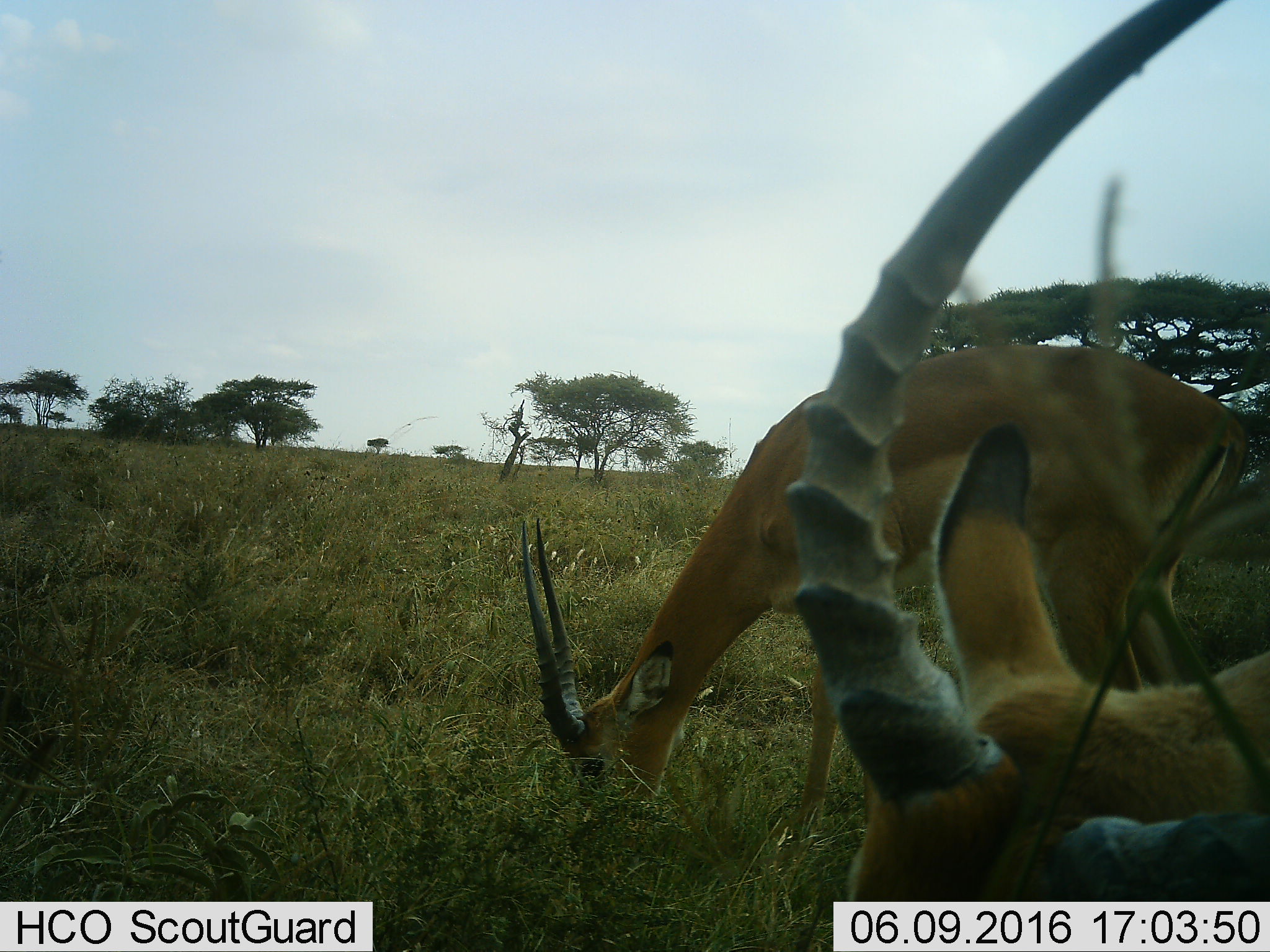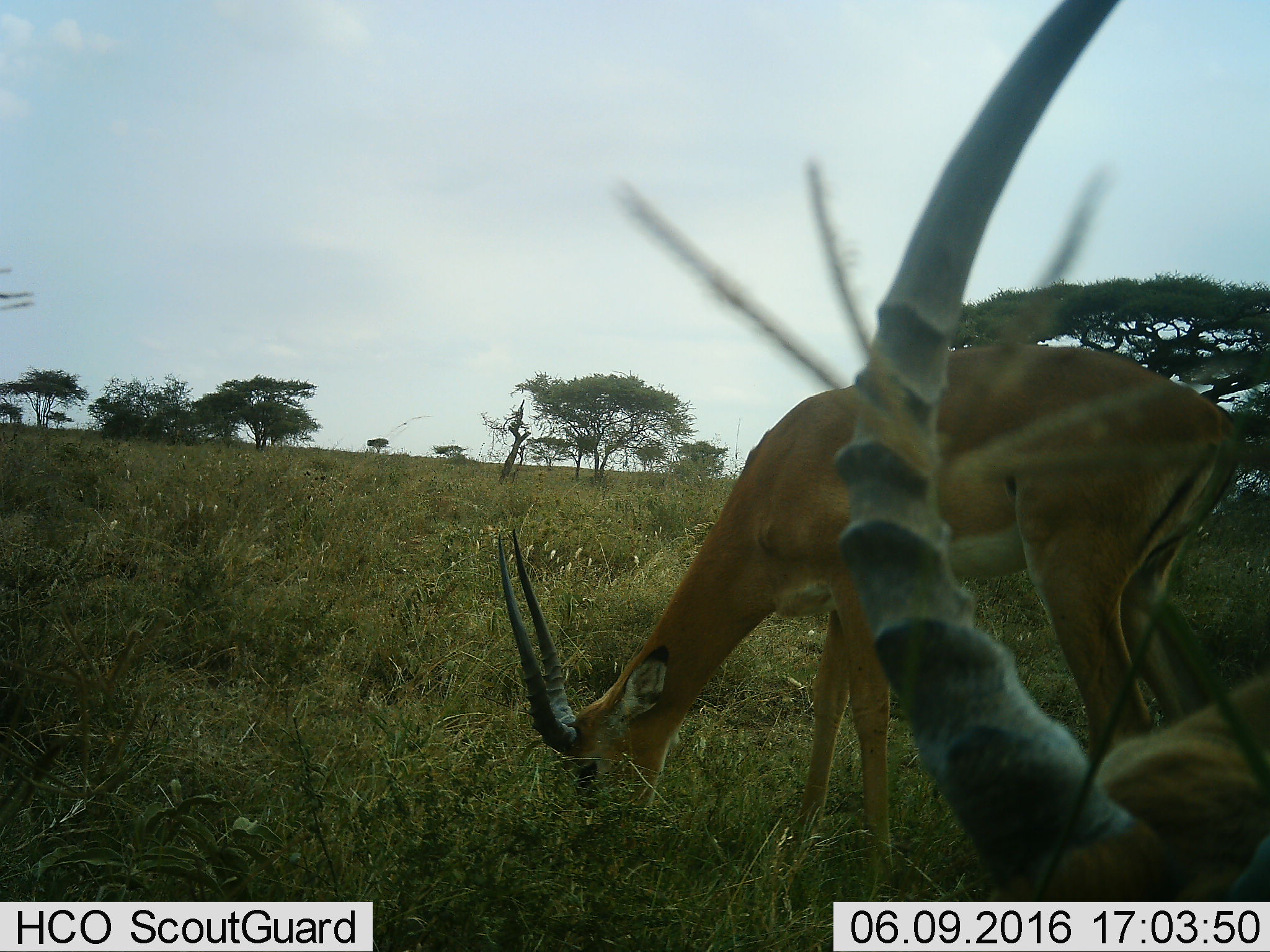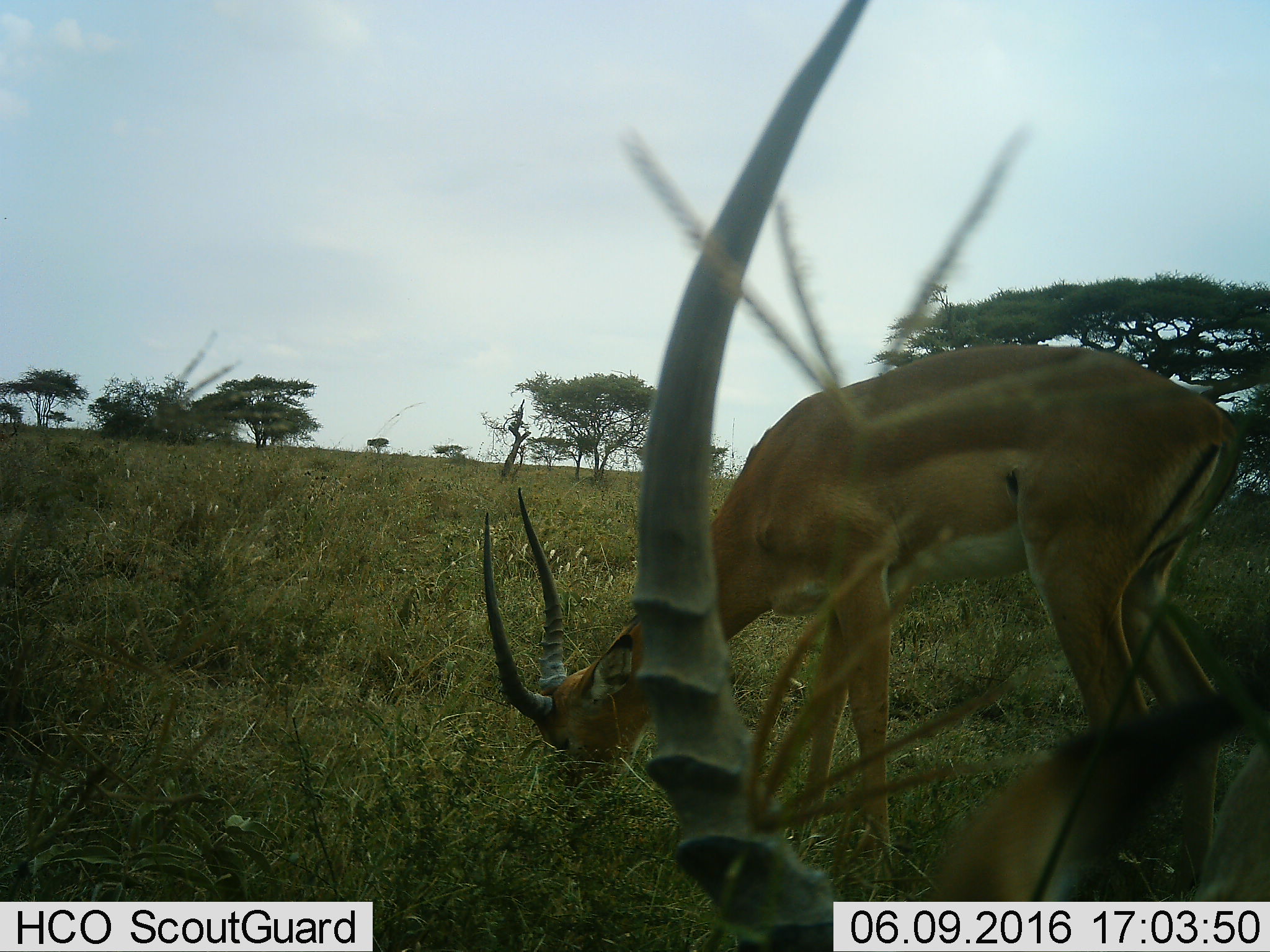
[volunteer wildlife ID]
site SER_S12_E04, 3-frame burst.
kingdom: Animalia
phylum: Chordata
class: Mammalia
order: Artiodactyla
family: Bovidae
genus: Aepyceros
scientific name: Aepyceros melampus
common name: impala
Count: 2.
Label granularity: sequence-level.